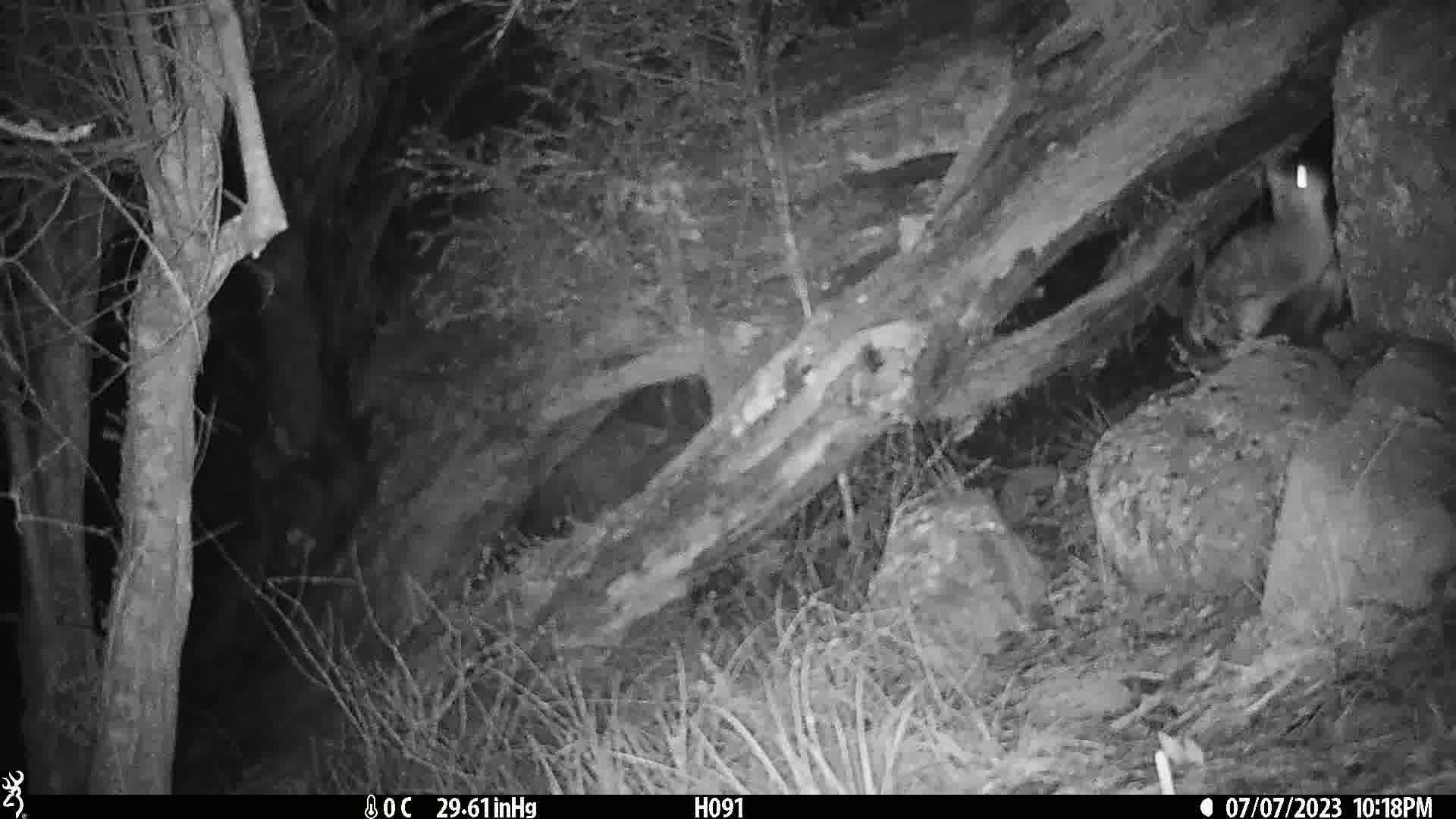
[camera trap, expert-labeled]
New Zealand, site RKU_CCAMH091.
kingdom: Animalia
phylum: Chordata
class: Mammalia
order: Carnivora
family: Felidae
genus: Felis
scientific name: Felis catus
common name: domestic cat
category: cat